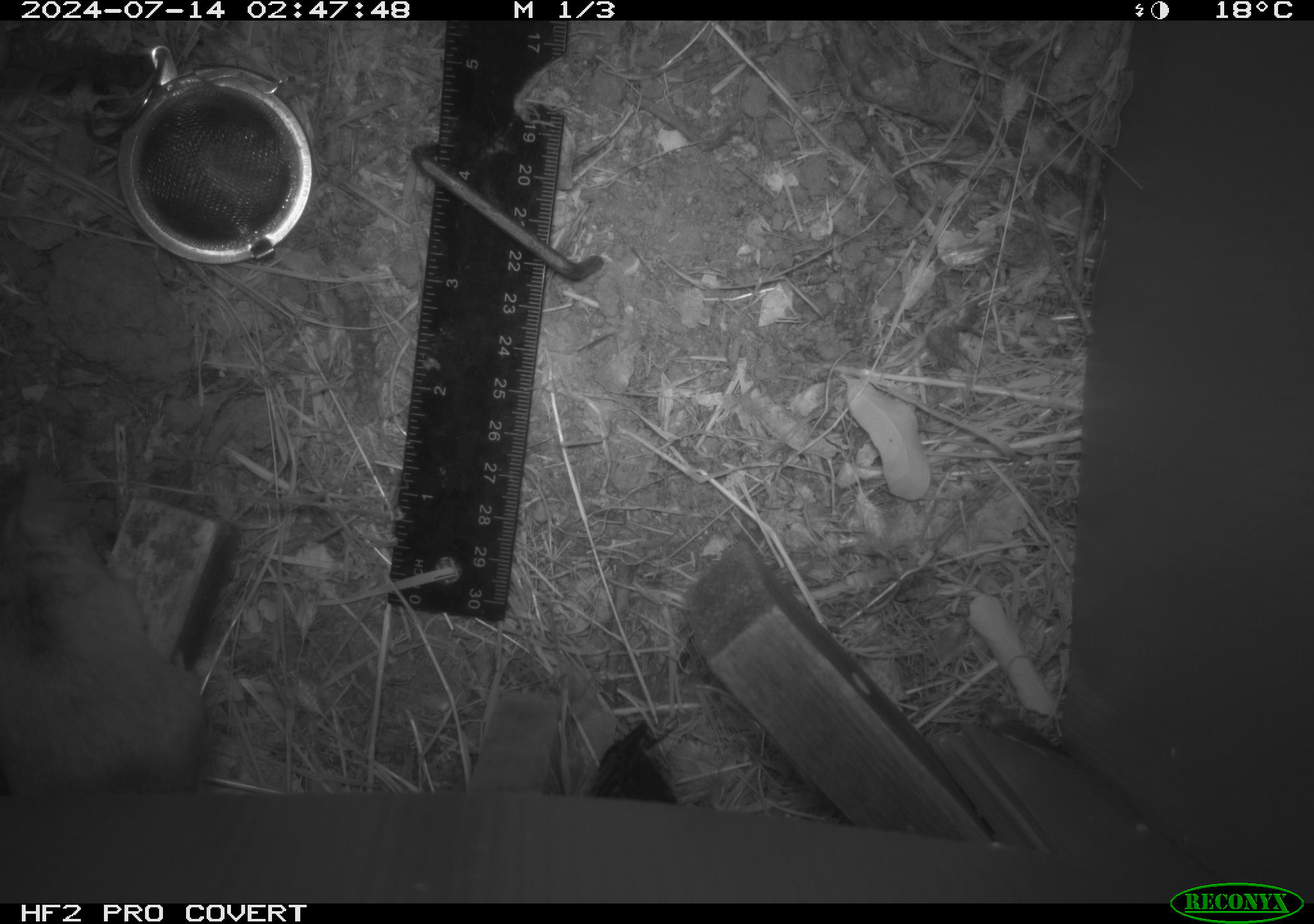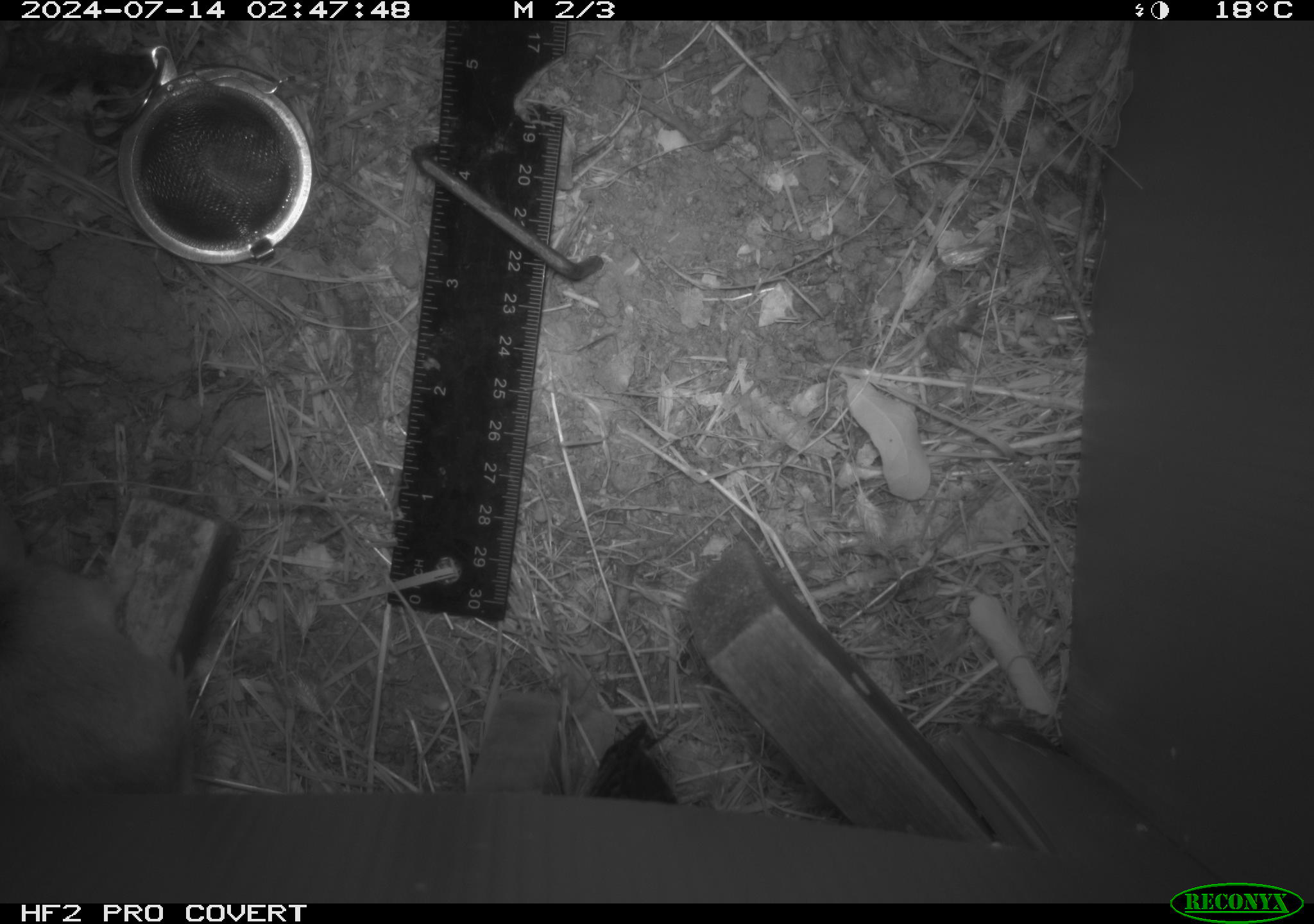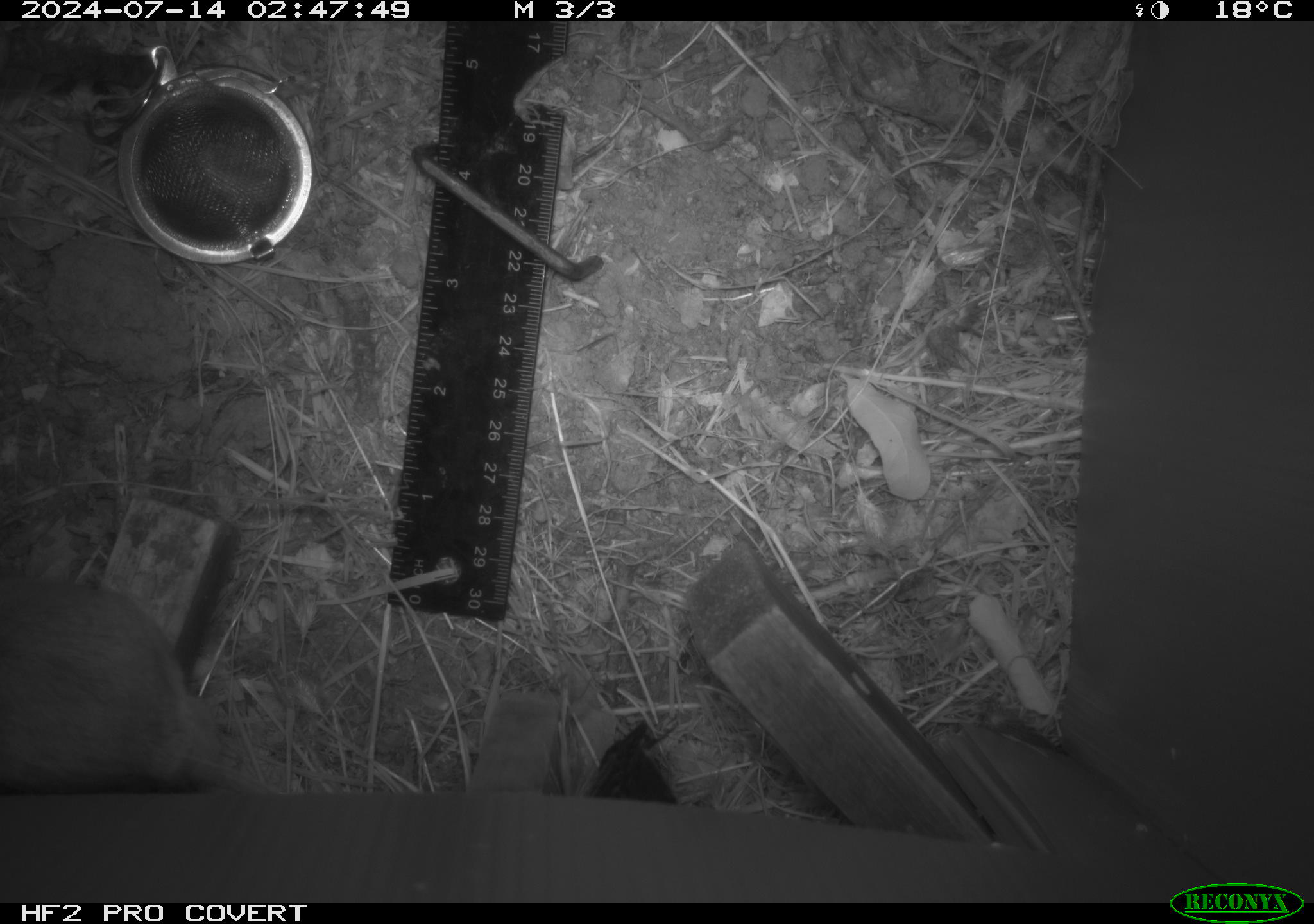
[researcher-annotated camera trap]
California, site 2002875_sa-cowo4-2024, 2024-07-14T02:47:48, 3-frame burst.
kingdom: Animalia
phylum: Chordata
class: Mammalia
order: Rodentia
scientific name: Rodentia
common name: mouse species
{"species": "mouse species (Rodentia)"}